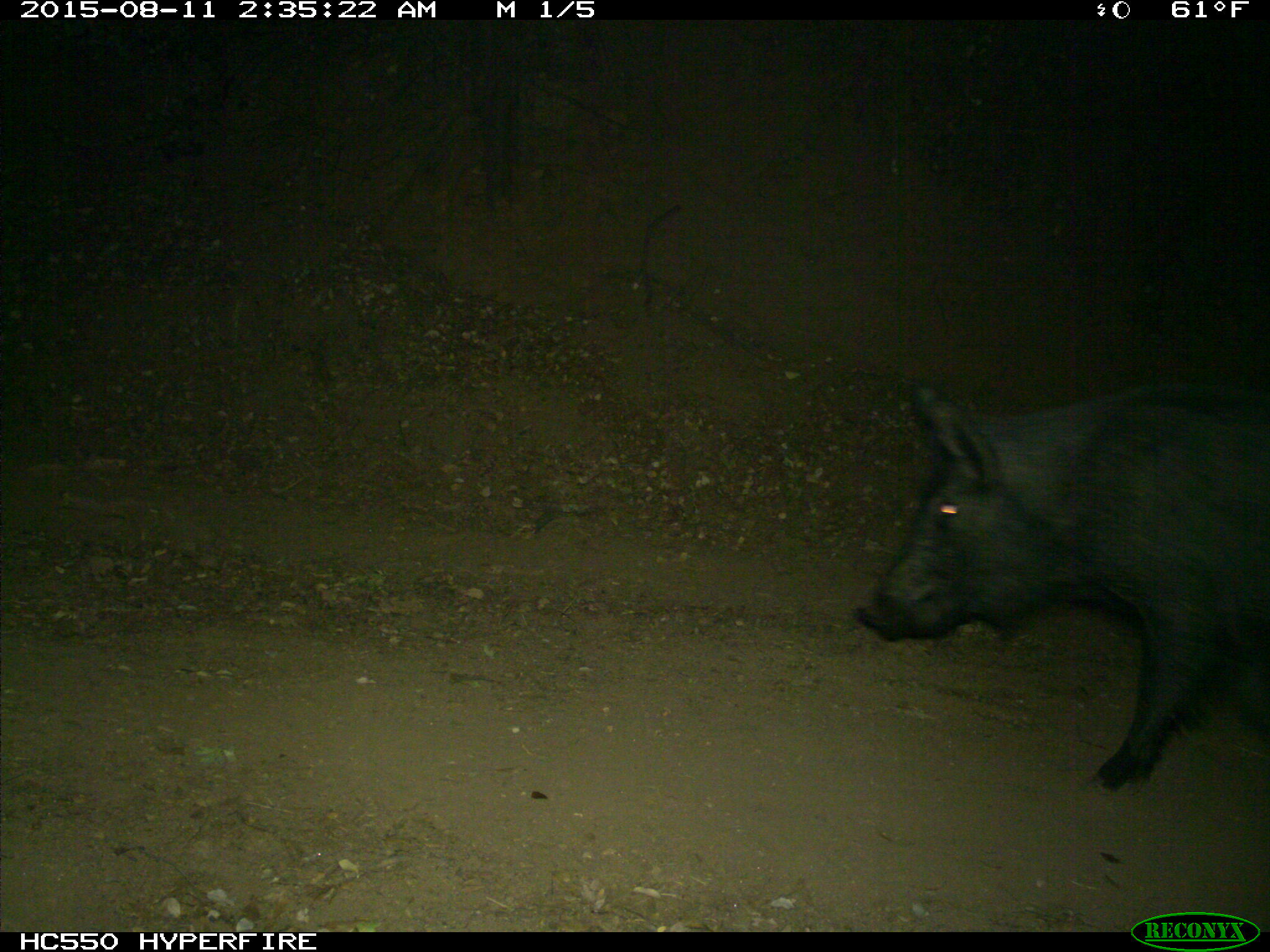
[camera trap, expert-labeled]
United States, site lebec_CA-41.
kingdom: Animalia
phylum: Chordata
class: Mammalia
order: Artiodactyla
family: Suidae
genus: Sus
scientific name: Sus scrofa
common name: wild boar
Sus scrofa (wild boar).